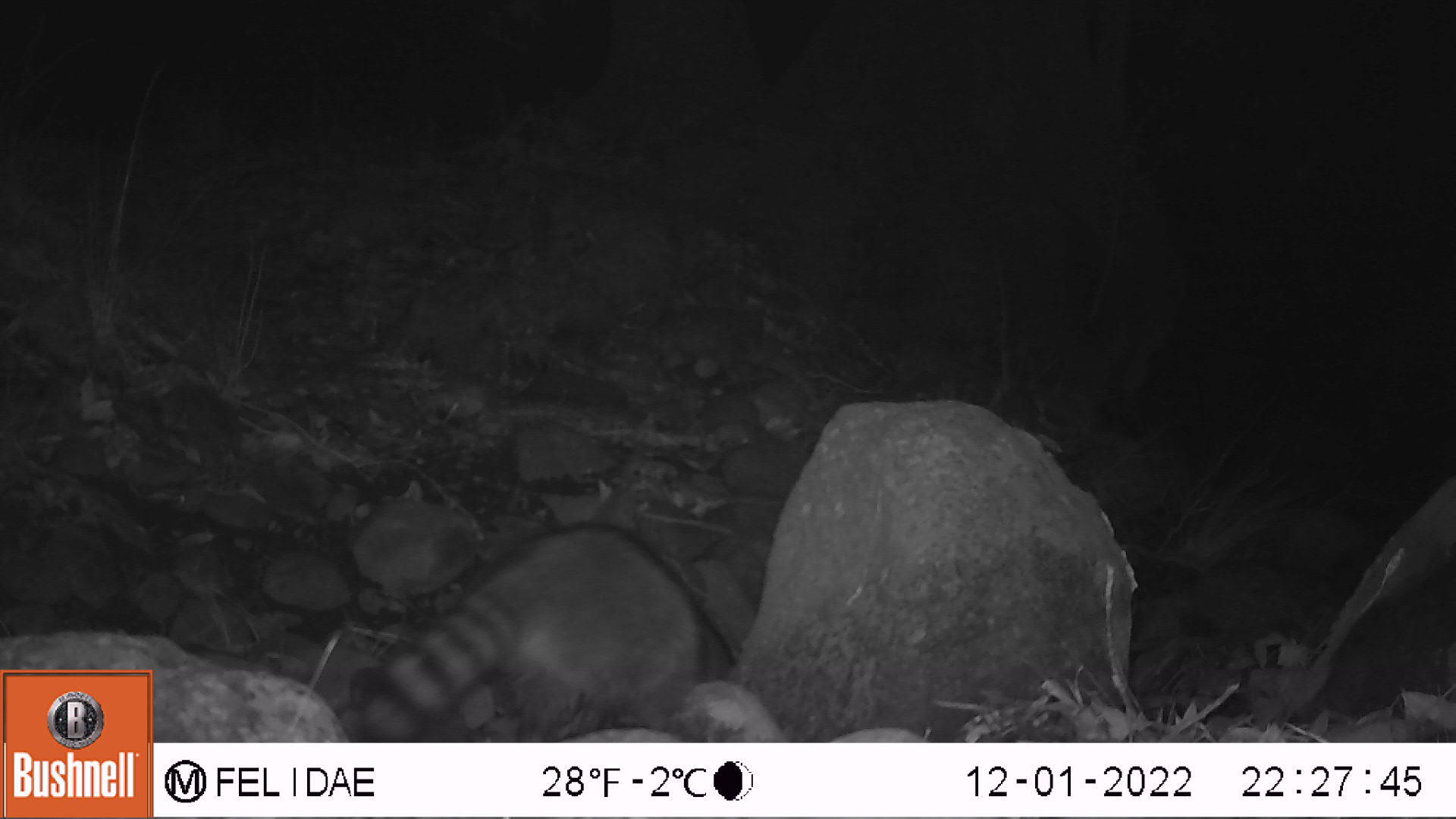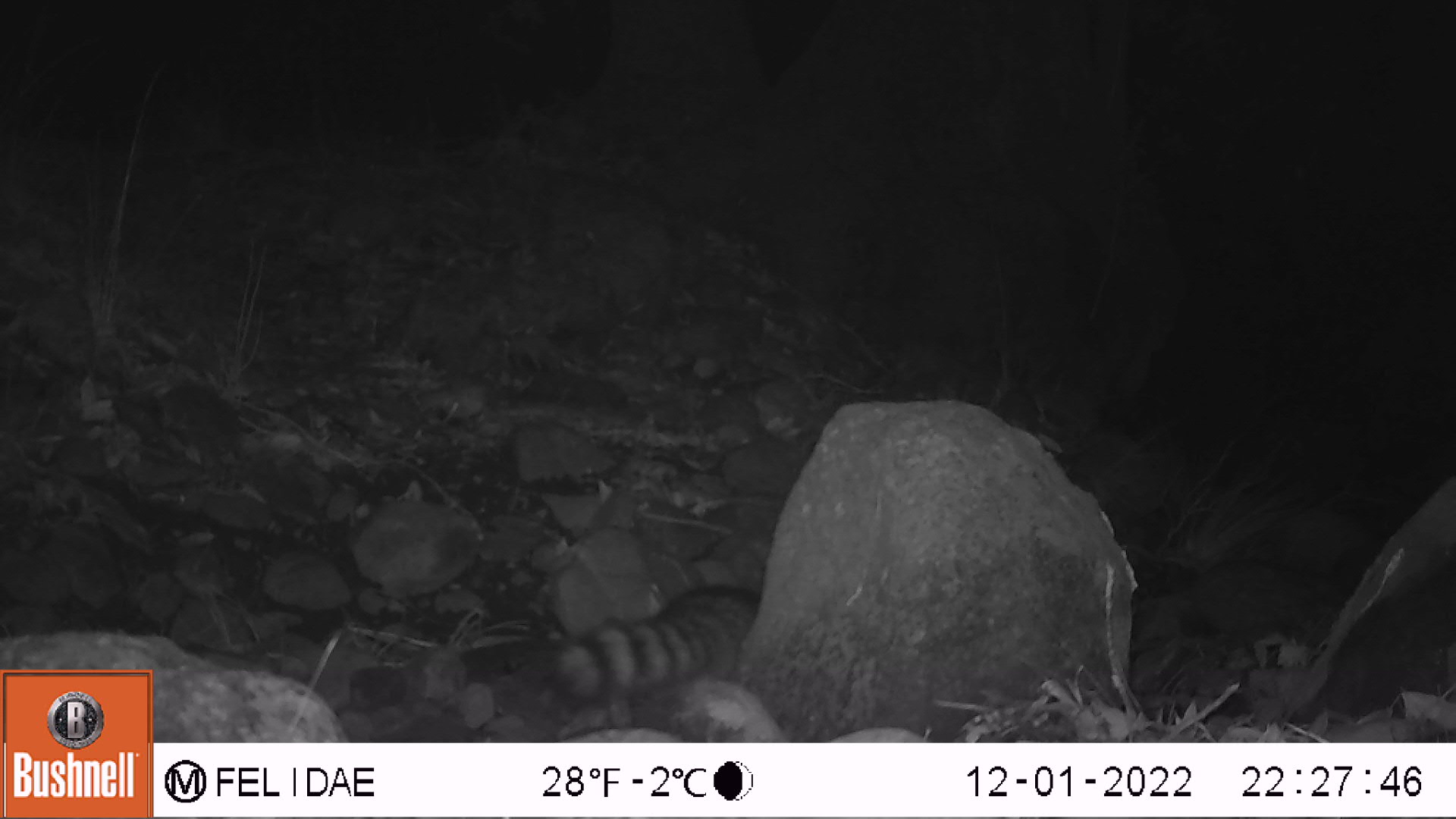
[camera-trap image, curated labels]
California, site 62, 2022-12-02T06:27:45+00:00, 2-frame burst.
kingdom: Animalia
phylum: Chordata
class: Mammalia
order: Carnivora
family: Procyonidae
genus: Procyon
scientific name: Procyon lotor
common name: raccoon